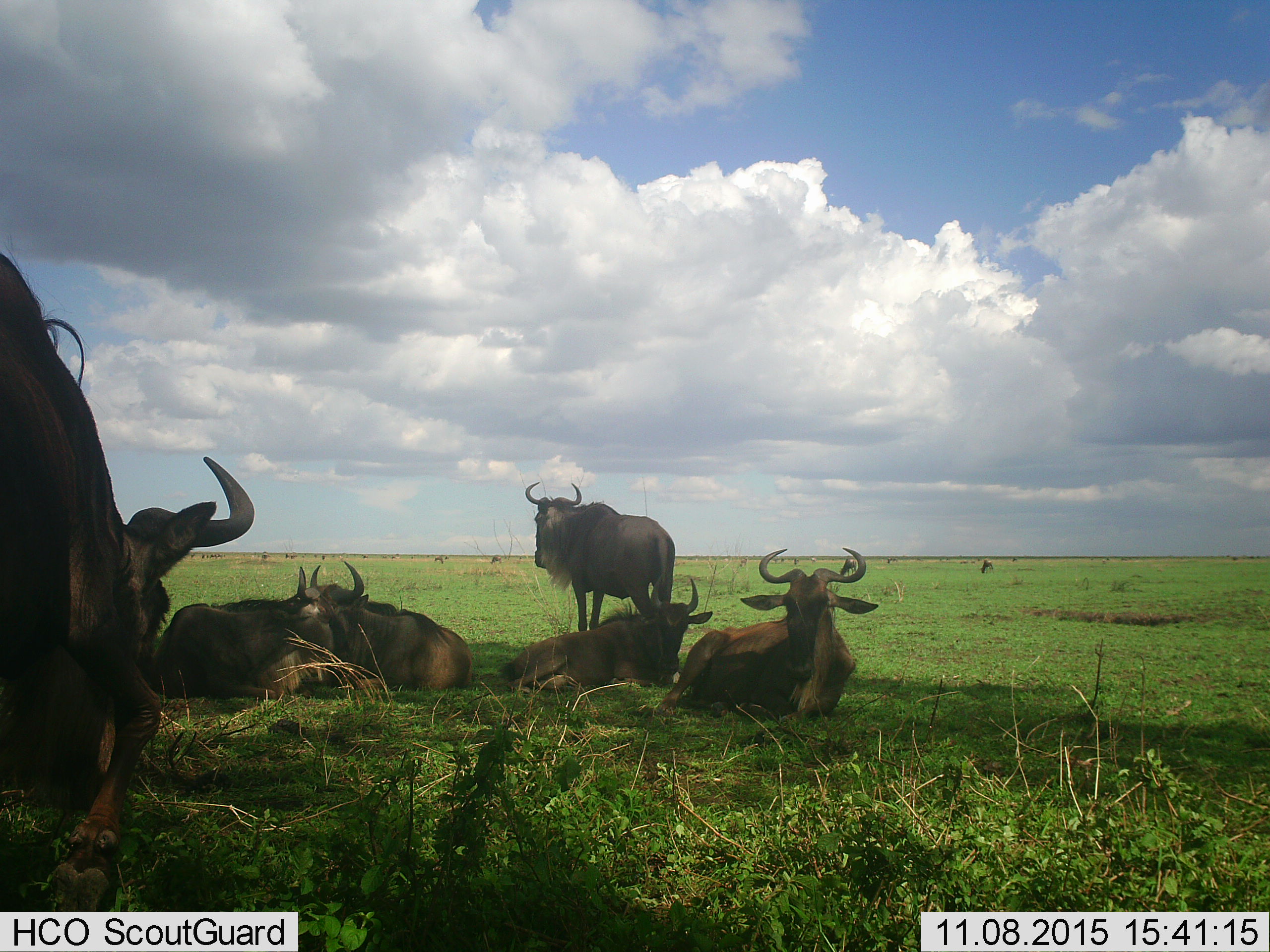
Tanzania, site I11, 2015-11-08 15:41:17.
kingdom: Animalia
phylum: Chordata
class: Mammalia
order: Artiodactyla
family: Bovidae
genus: Connochaetes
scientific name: Connochaetes taurinus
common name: blue wildebeest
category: wildebeest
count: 11-50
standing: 62%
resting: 100%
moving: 25%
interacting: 0%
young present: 38%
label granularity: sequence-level